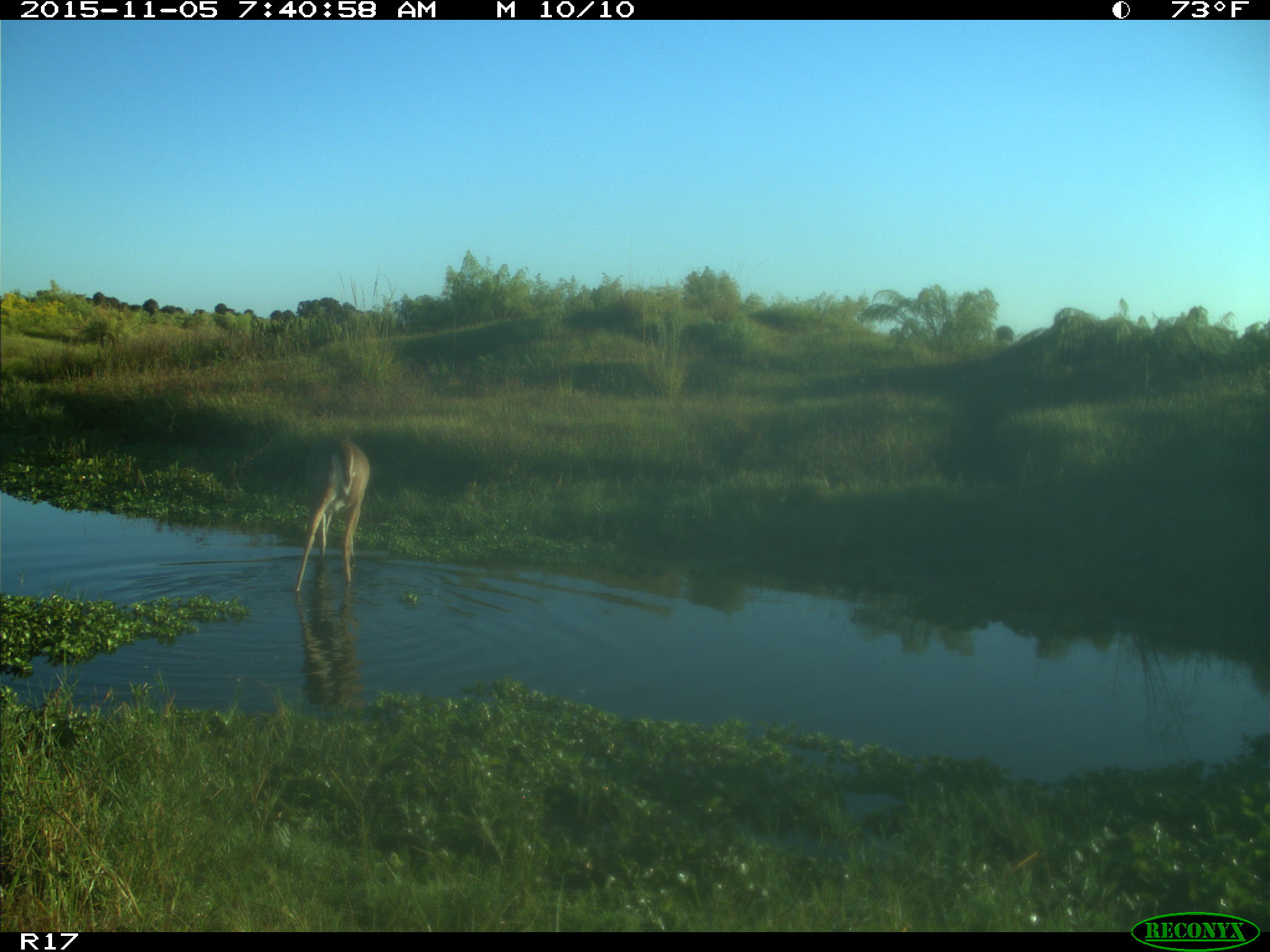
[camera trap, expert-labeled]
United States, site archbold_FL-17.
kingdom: Animalia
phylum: Chordata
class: Mammalia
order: Artiodactyla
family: Cervidae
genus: Odocoileus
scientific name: Odocoileus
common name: deer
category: unidentified deer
Unidentified deer (deer) (Odocoileus).